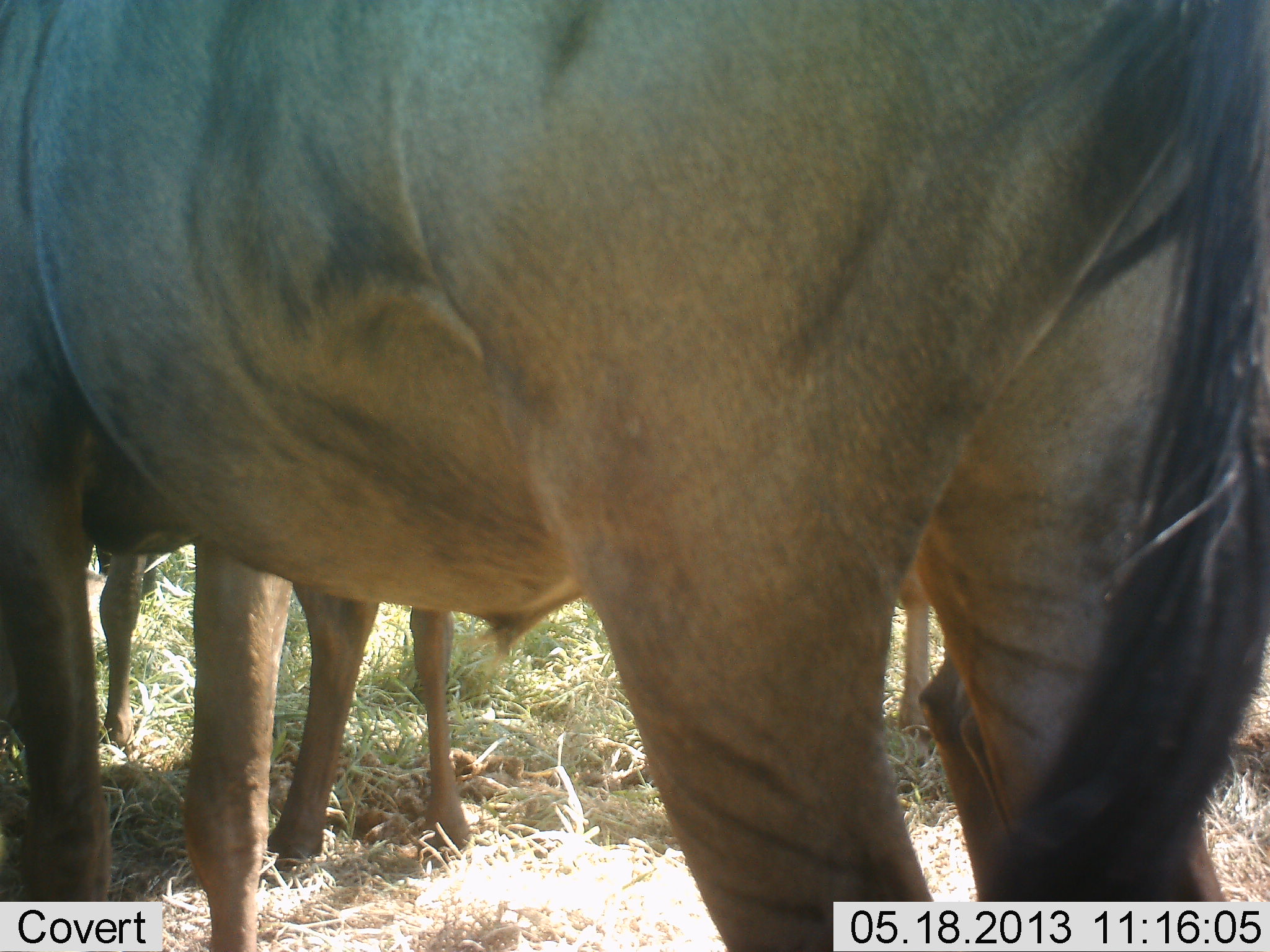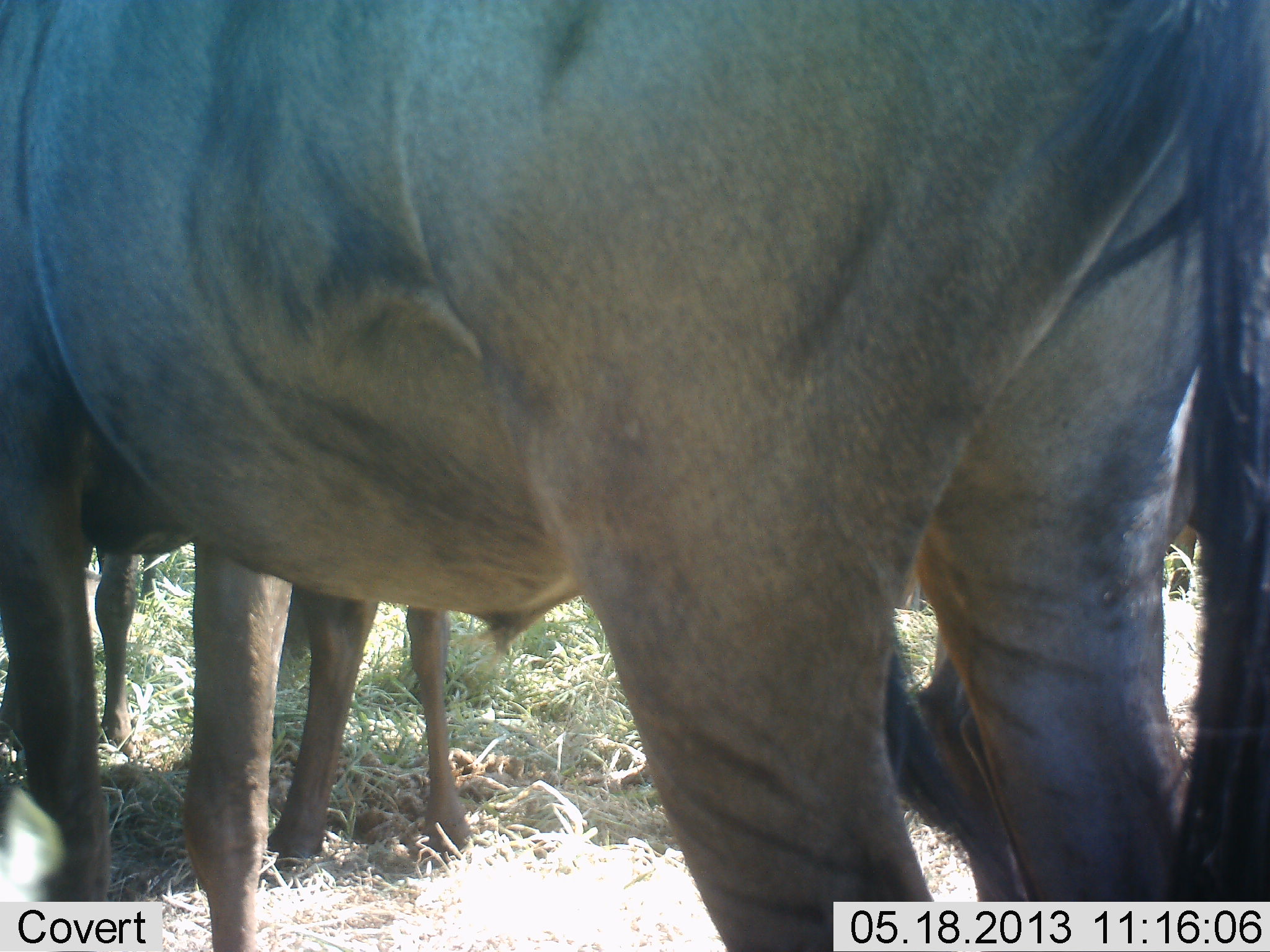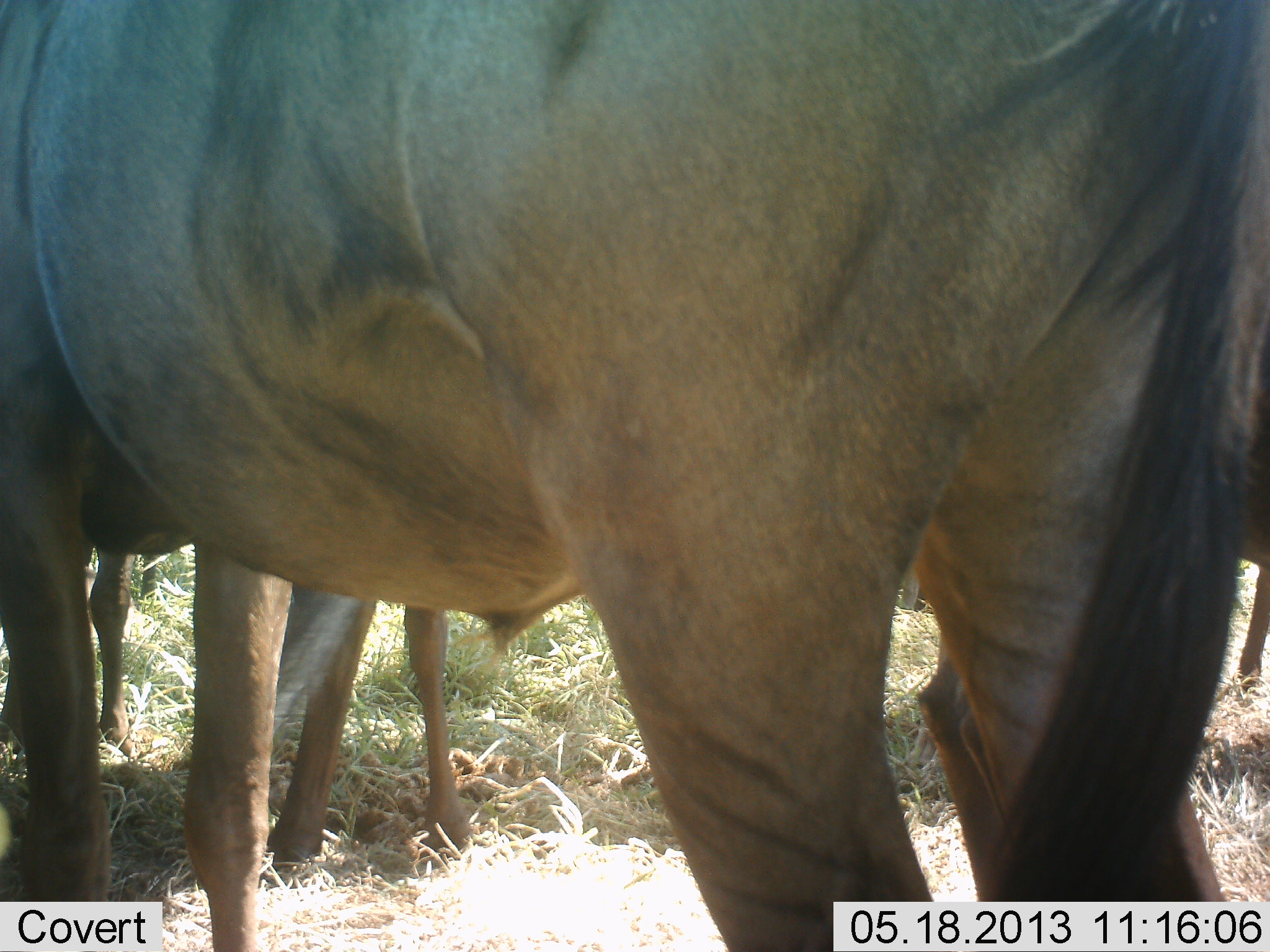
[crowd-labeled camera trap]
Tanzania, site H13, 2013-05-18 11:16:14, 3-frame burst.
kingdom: Animalia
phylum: Chordata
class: Mammalia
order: Artiodactyla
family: Bovidae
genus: Connochaetes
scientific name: Connochaetes taurinus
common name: blue wildebeest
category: wildebeest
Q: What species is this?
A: Wildebeest (blue wildebeest) (Connochaetes taurinus).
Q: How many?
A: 3.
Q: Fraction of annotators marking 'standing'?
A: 94%.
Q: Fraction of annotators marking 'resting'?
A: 0%.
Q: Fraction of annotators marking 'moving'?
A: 0%.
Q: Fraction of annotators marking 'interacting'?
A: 0%.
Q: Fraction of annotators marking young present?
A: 6%.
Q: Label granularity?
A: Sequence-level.